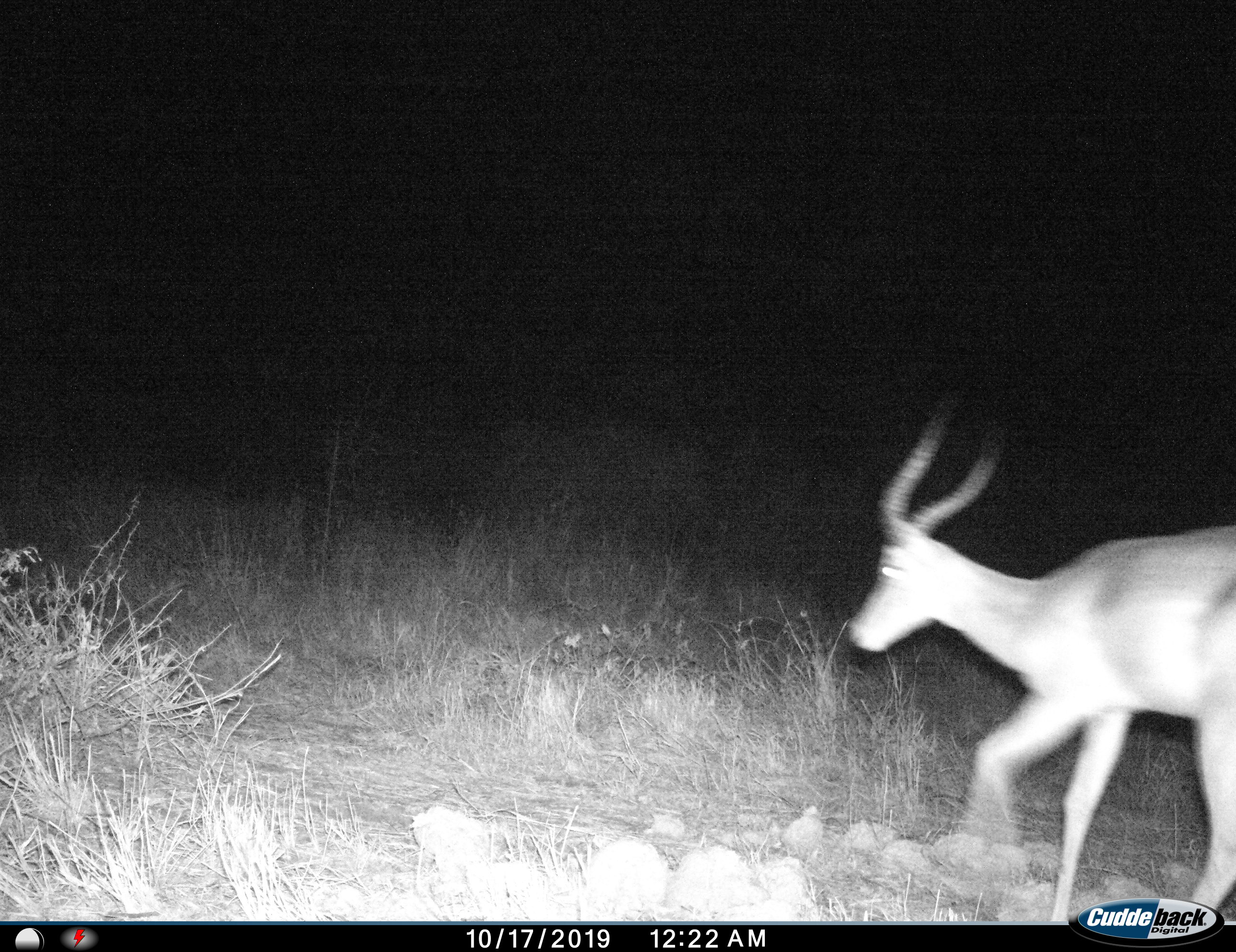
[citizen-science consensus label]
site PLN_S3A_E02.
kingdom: Animalia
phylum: Chordata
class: Mammalia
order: Artiodactyla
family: Bovidae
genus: Aepyceros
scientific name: Aepyceros melampus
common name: impala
Impala (Aepyceros melampus), count 1. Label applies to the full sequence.